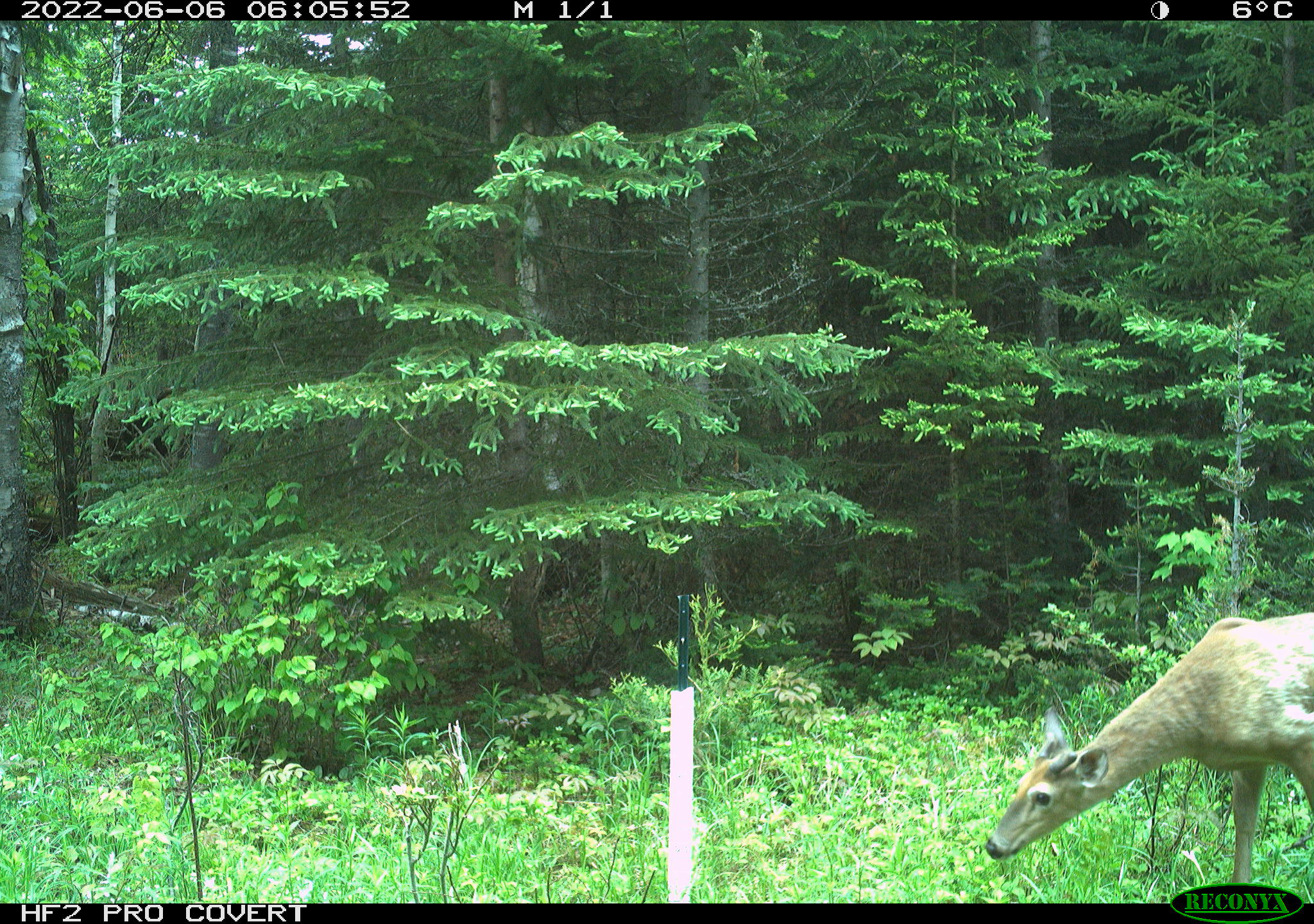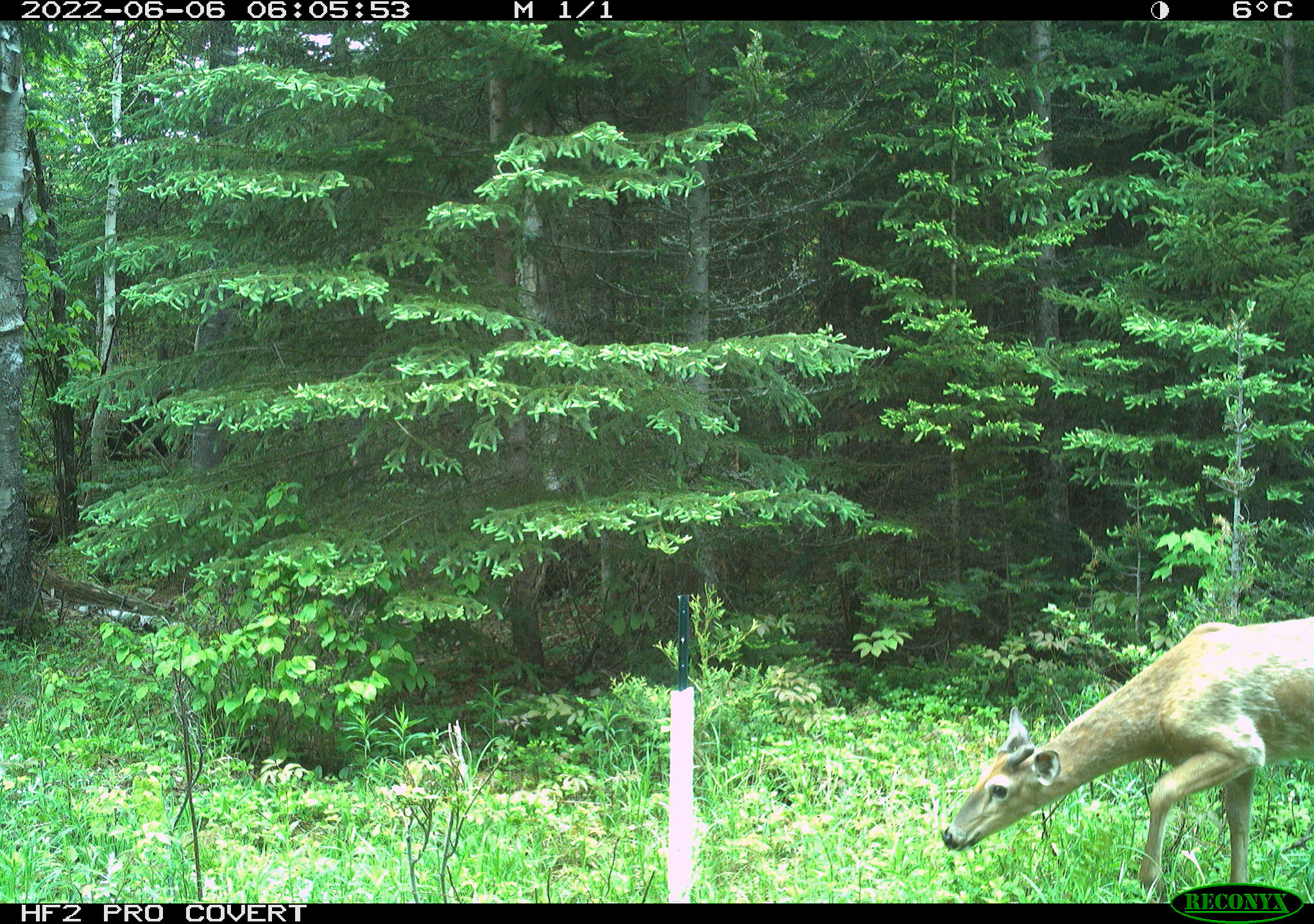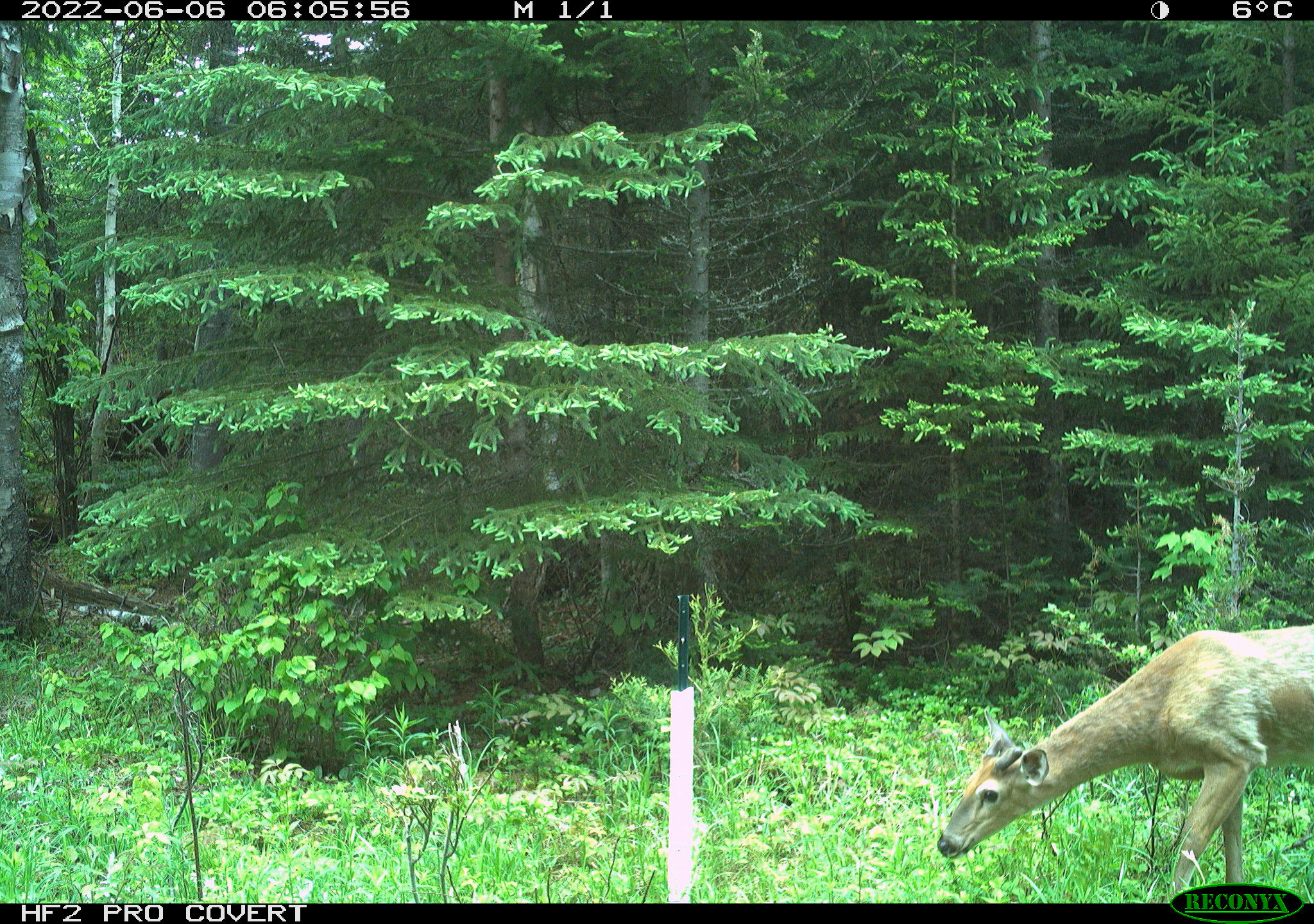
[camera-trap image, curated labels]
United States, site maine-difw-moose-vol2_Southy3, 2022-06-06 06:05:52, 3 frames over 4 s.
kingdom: Animalia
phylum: Chordata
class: Mammalia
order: Artiodactyla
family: Cervidae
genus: Odocoileus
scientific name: Odocoileus virginianus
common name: white-tailed deer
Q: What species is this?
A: White-tailed deer (Odocoileus virginianus).